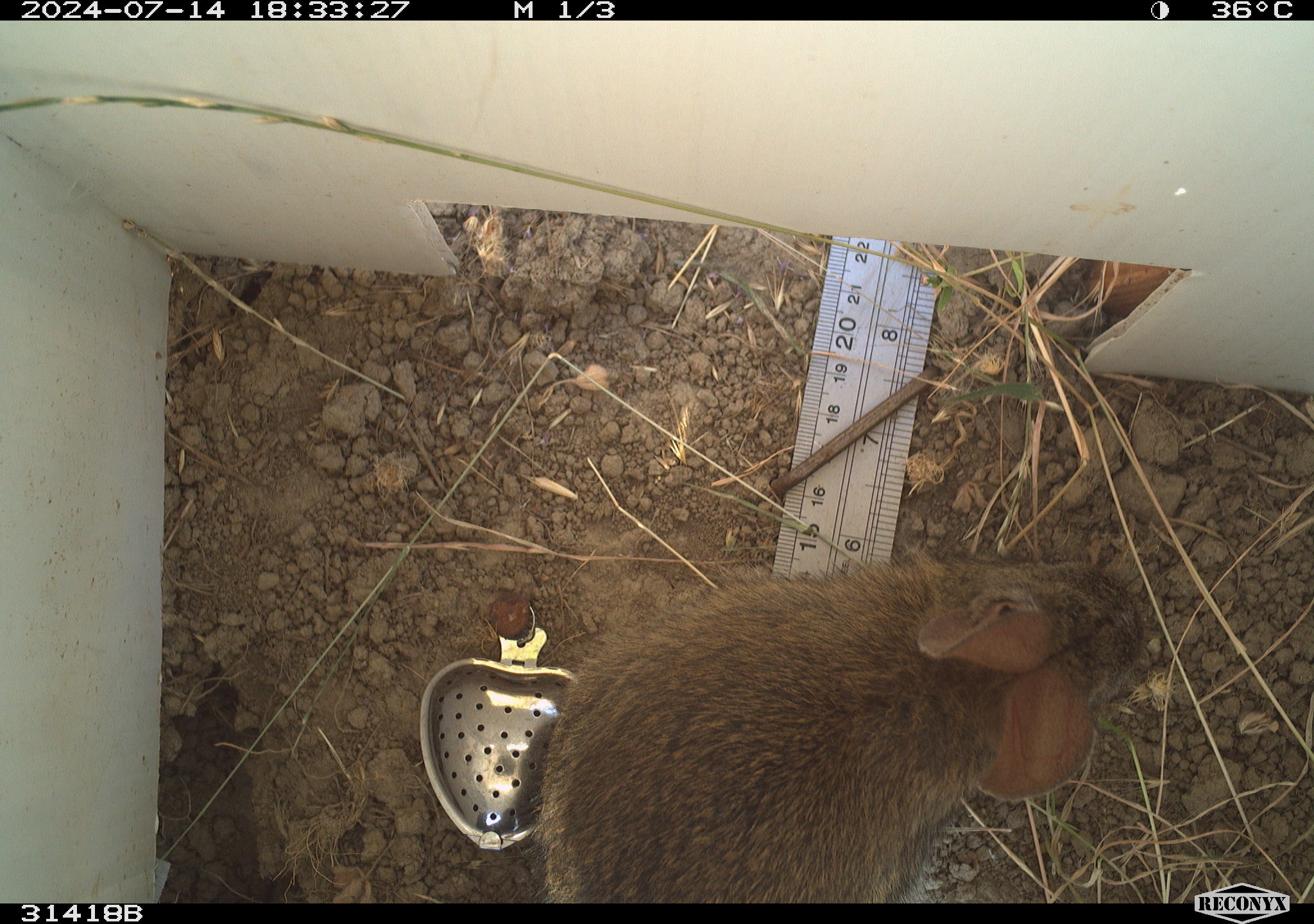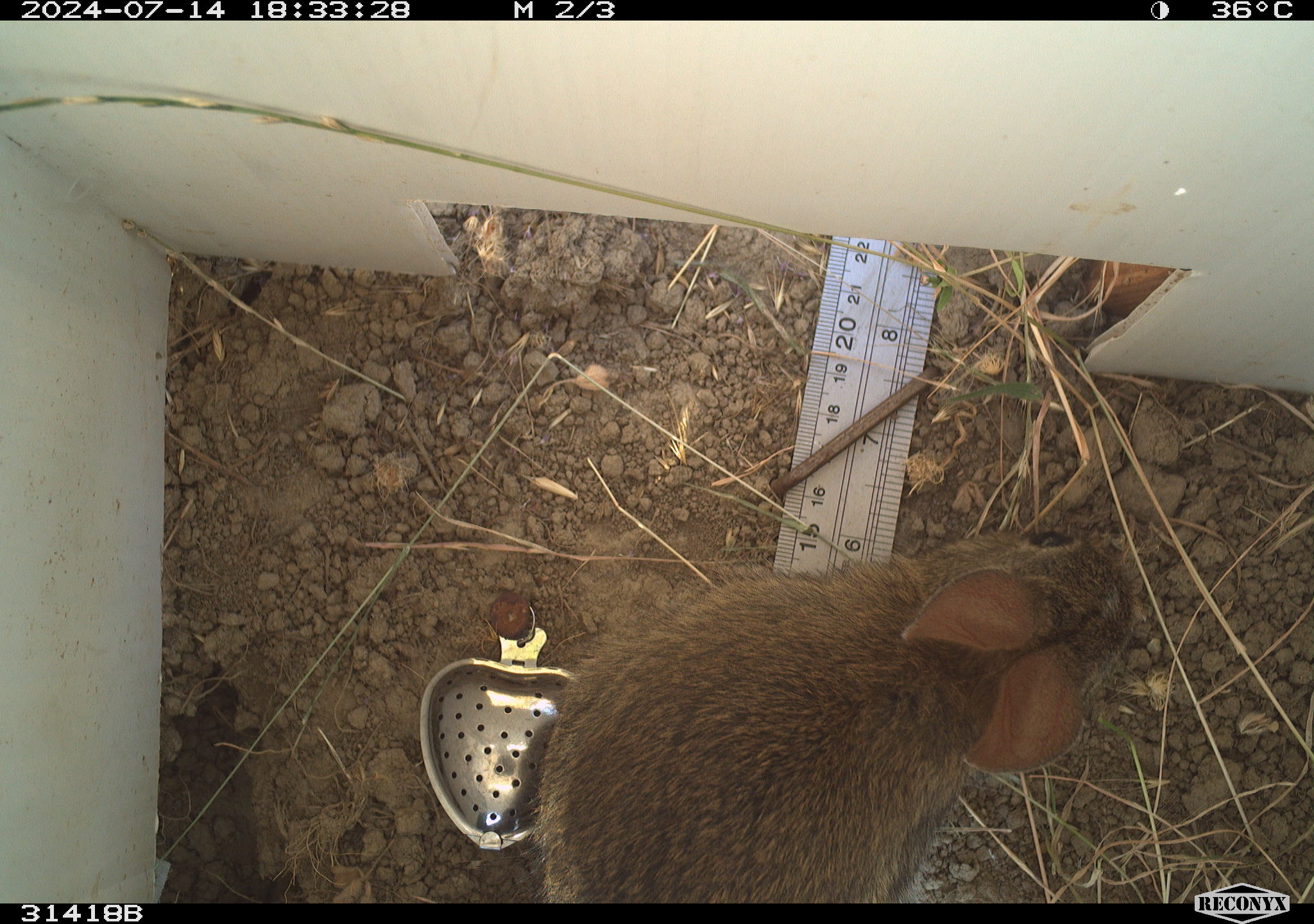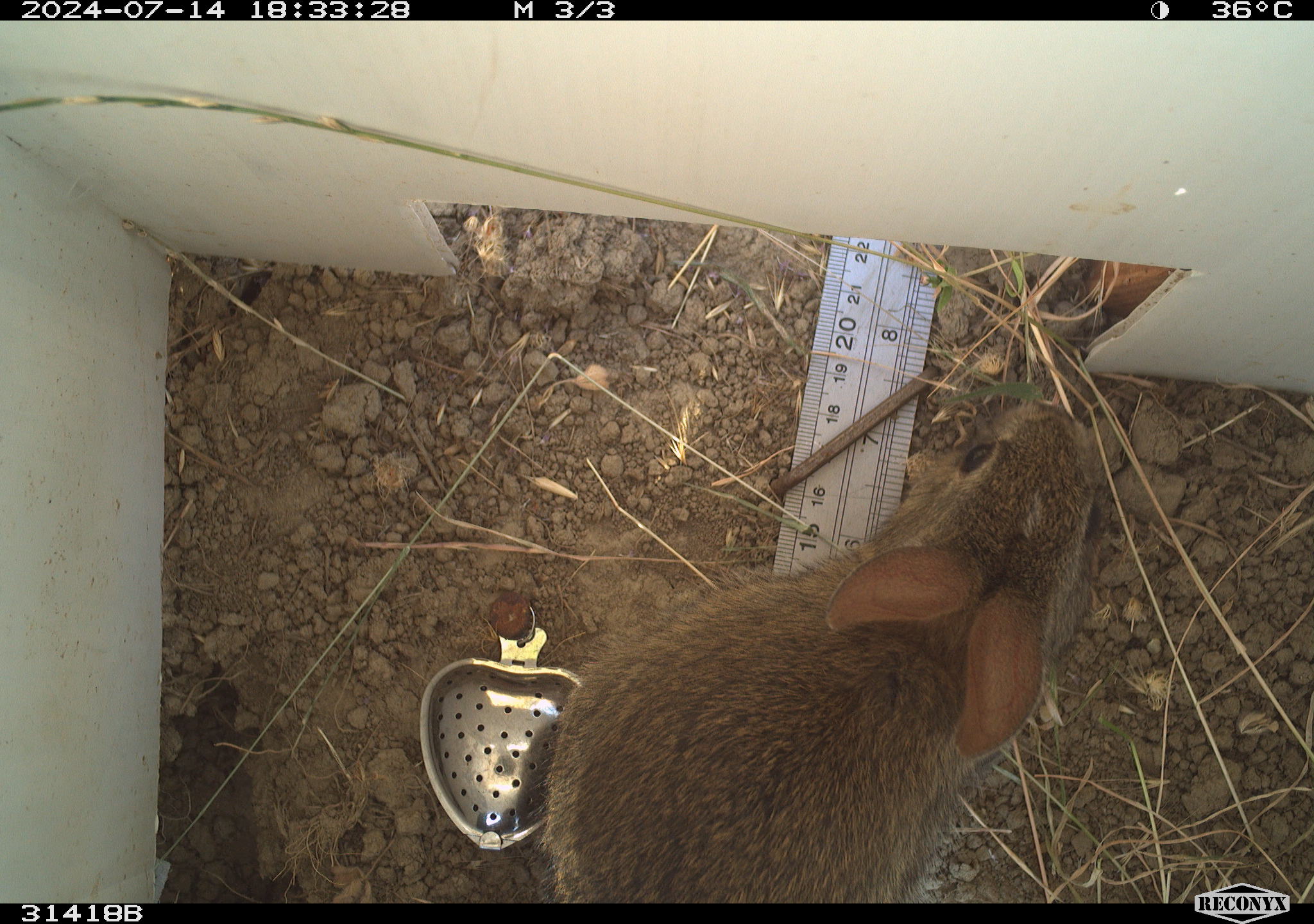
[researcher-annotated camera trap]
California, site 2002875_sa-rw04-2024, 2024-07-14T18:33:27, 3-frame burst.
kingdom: Animalia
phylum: Chordata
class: Mammalia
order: Lagomorpha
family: Leporidae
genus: Sylvilagus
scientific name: Sylvilagus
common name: cottontail rabbits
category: sylvilagus species